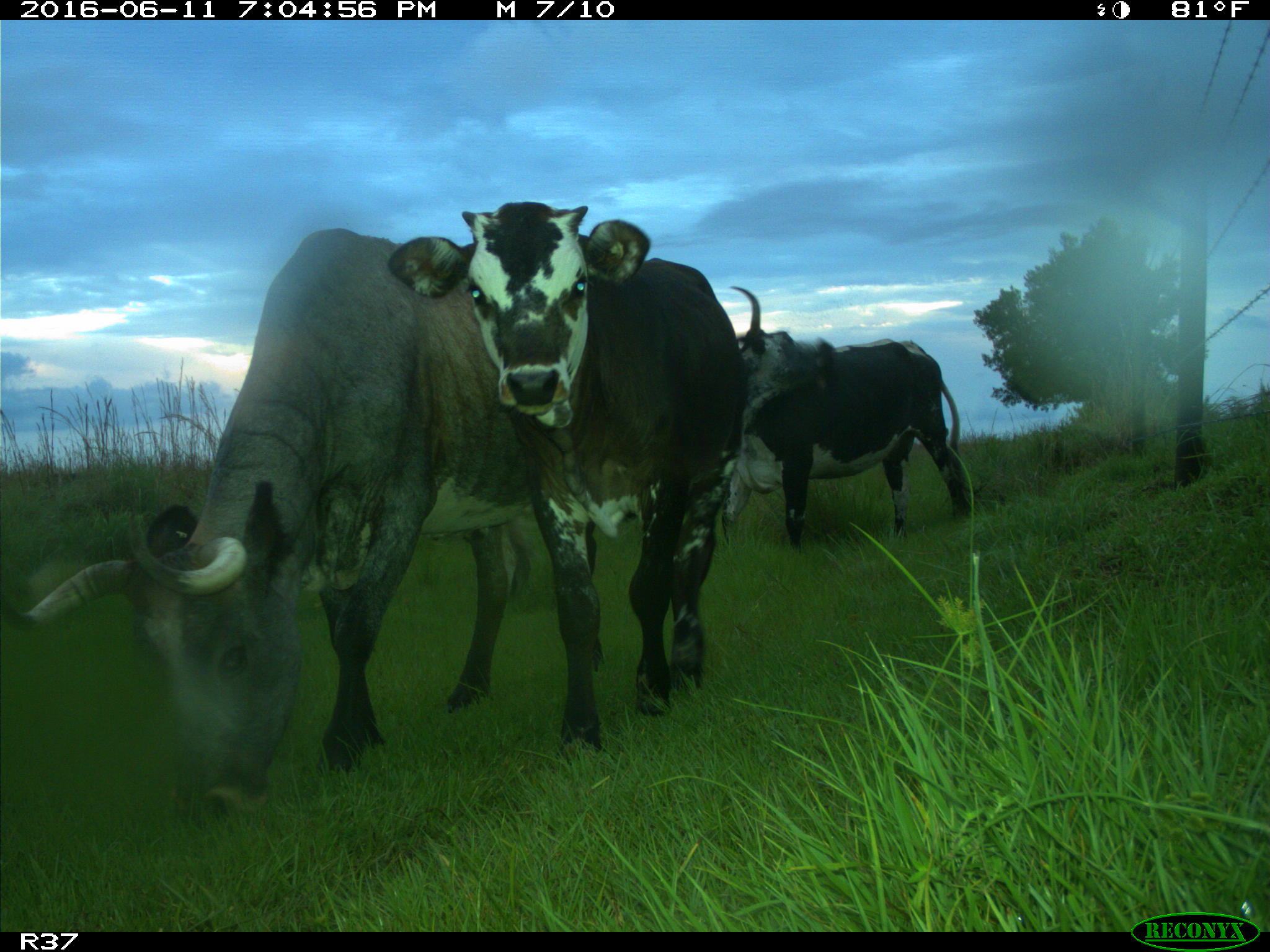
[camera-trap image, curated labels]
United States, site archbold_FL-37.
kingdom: Animalia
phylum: Chordata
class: Mammalia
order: Artiodactyla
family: Bovidae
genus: Bos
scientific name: Bos taurus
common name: domestic cow